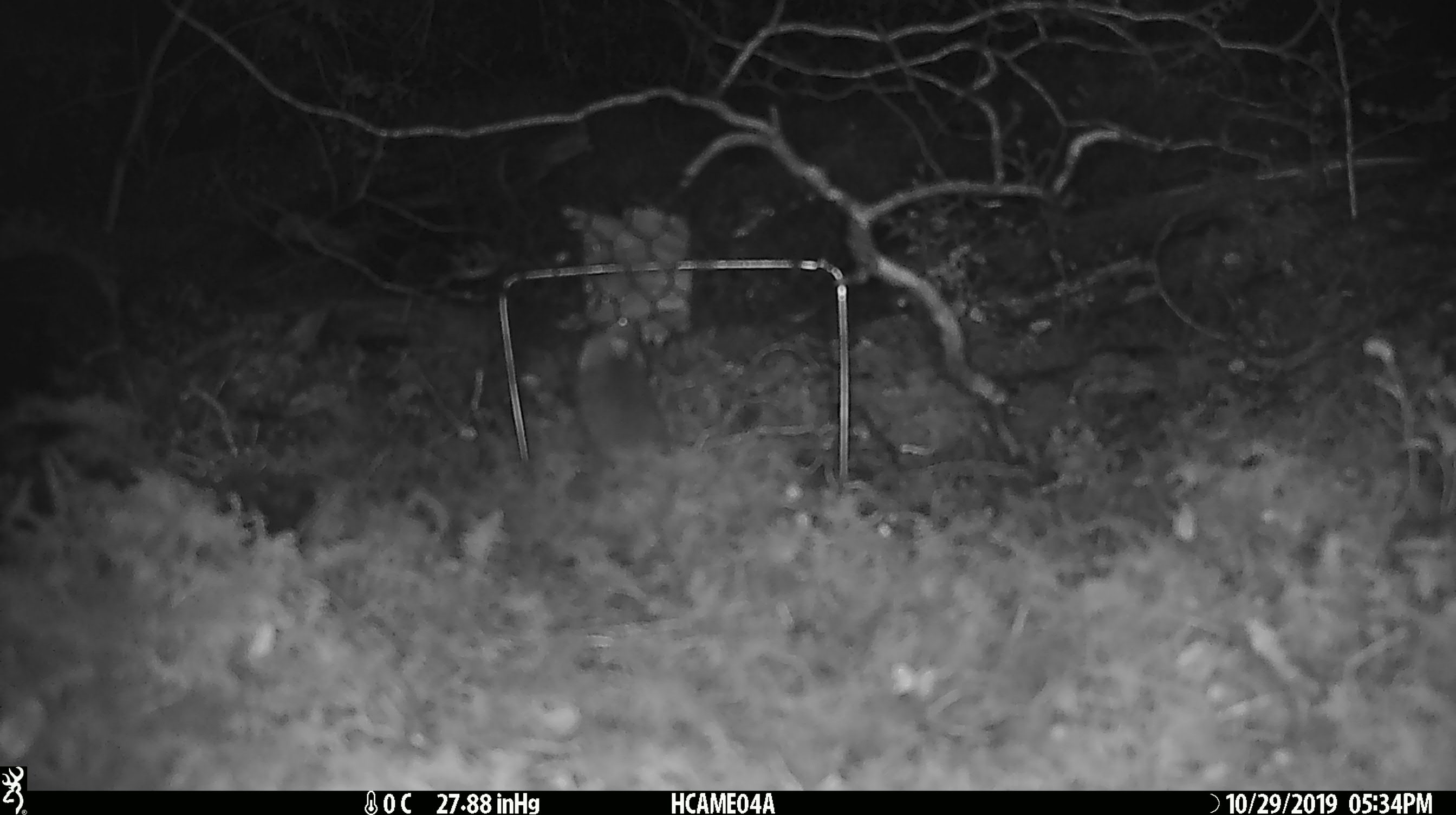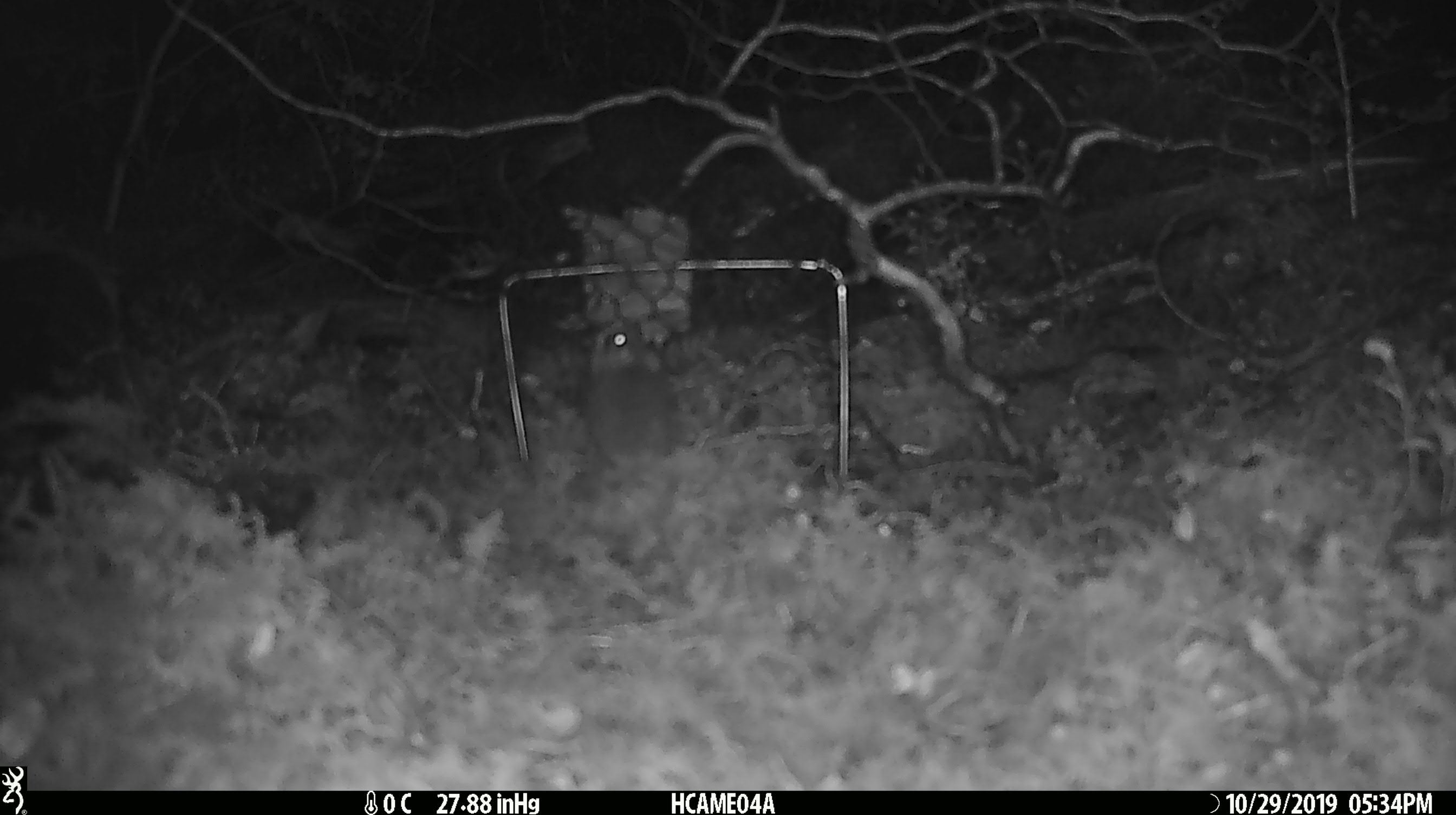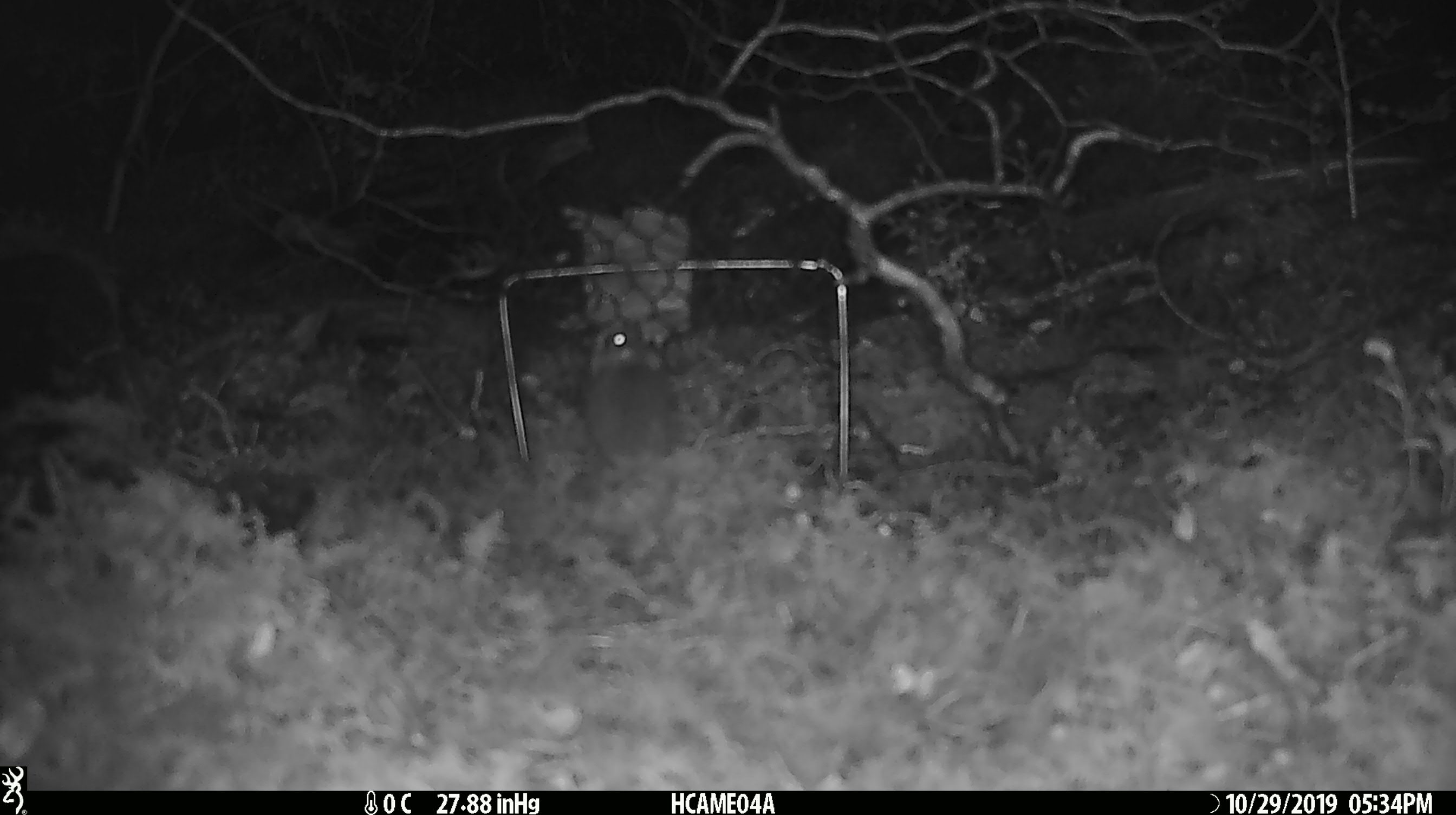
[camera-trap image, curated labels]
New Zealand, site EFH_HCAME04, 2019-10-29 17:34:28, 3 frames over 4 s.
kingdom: Animalia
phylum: Chordata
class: Mammalia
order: Rodentia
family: Muridae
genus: Mus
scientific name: Mus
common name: mouse